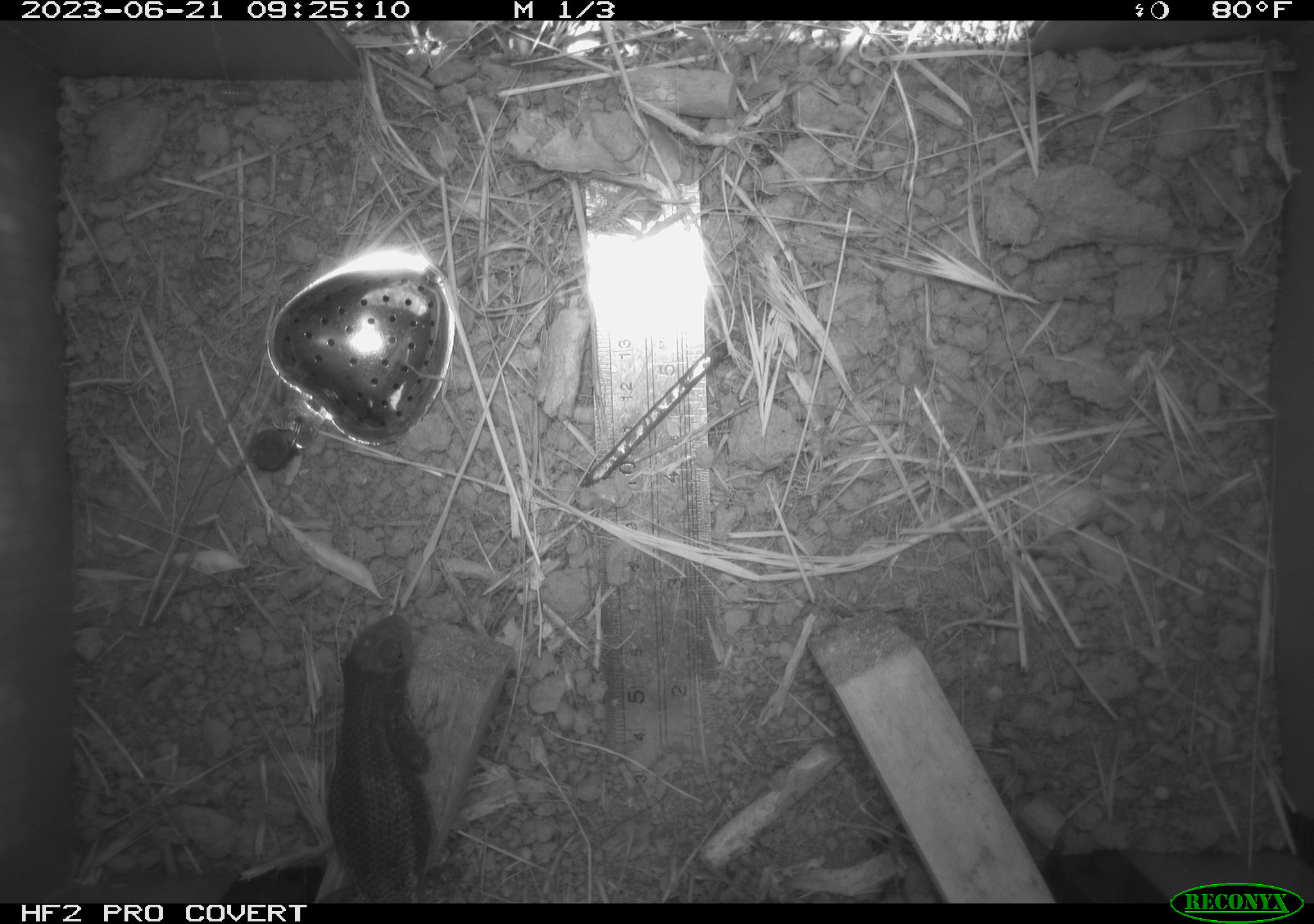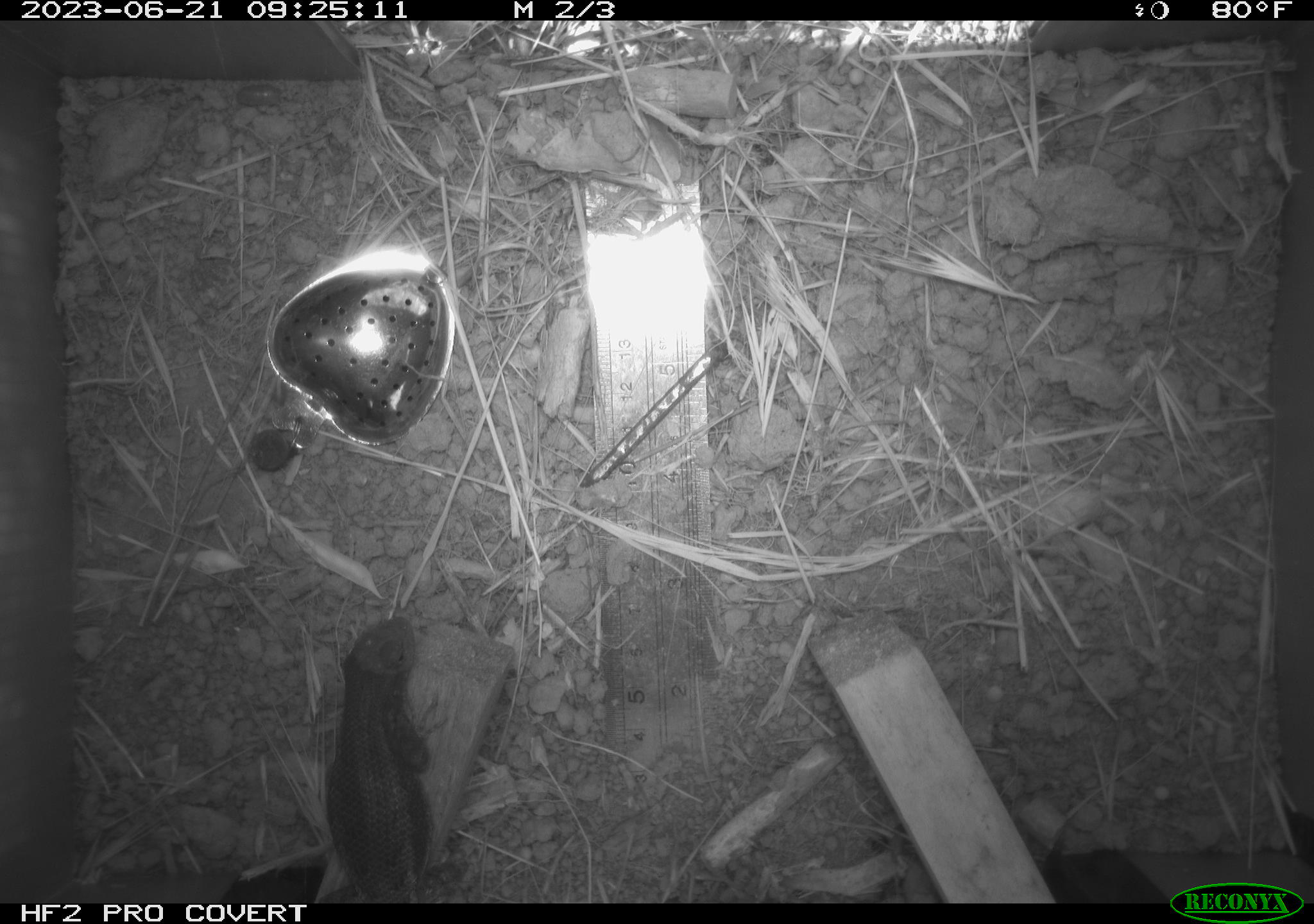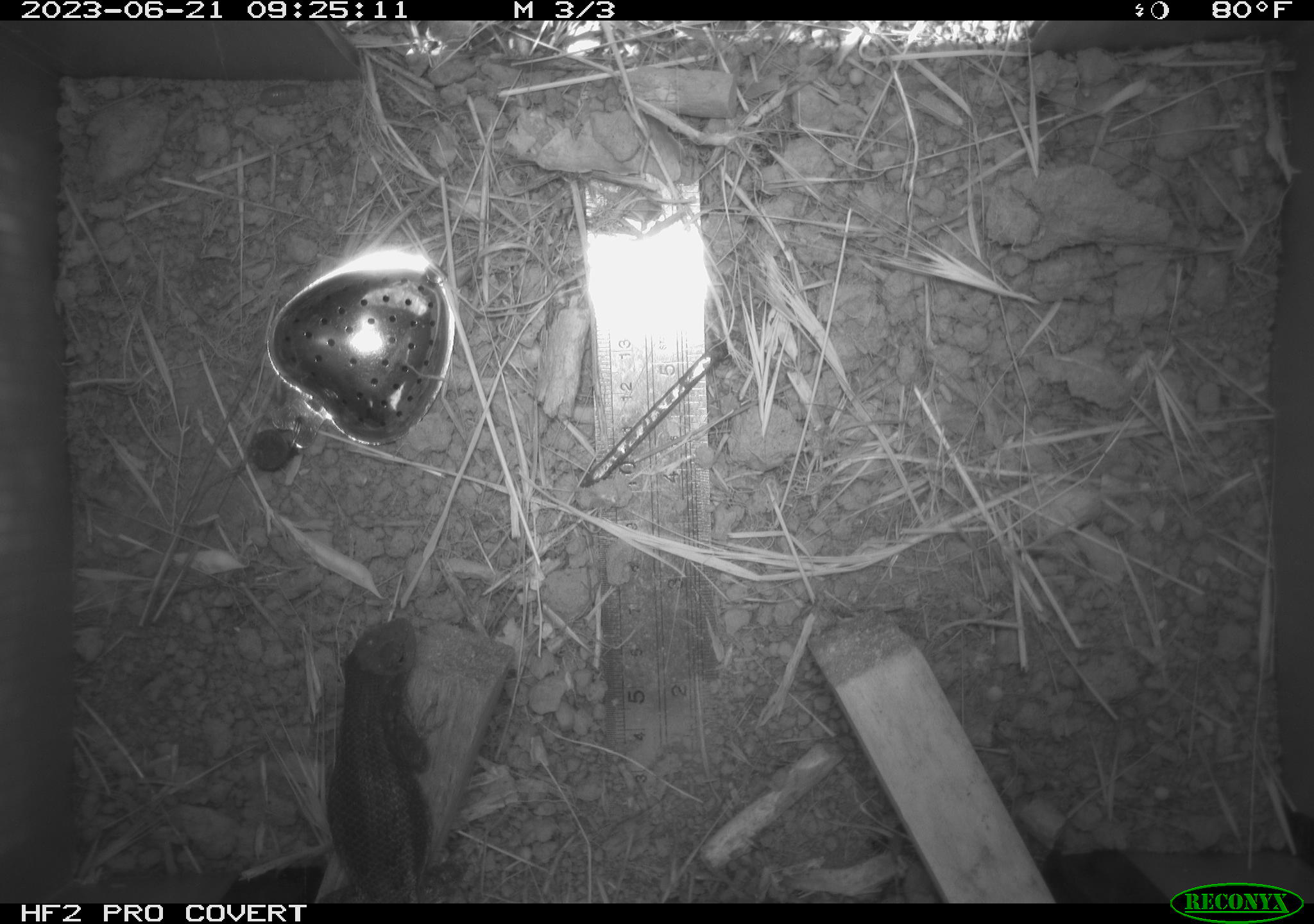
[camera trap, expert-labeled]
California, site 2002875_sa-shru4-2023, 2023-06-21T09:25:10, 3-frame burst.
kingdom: Animalia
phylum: Chordata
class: Reptilia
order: Squamata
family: Phrynosomatidae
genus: Sceloporus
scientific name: Sceloporus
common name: spiny lizards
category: sceloporus species